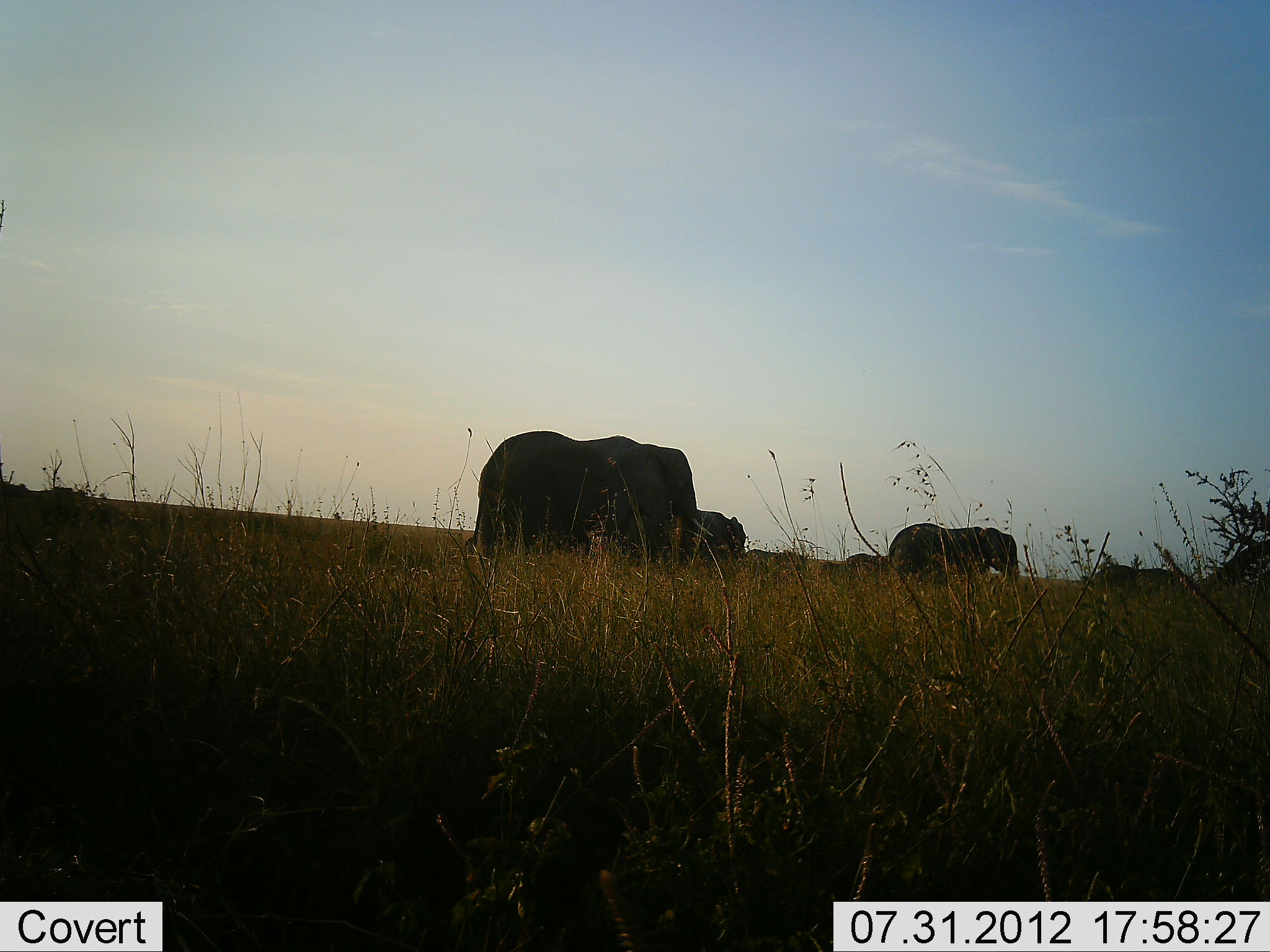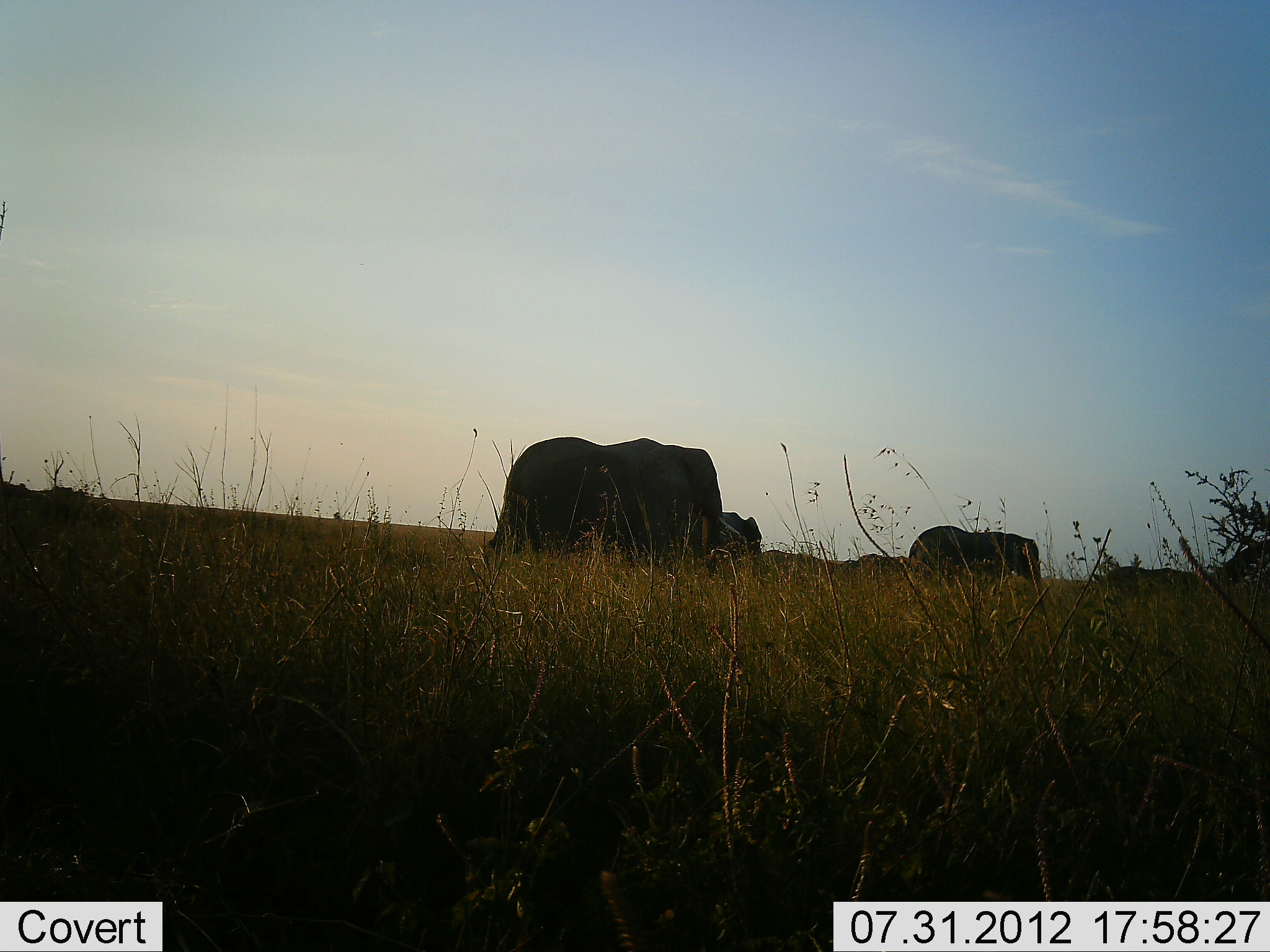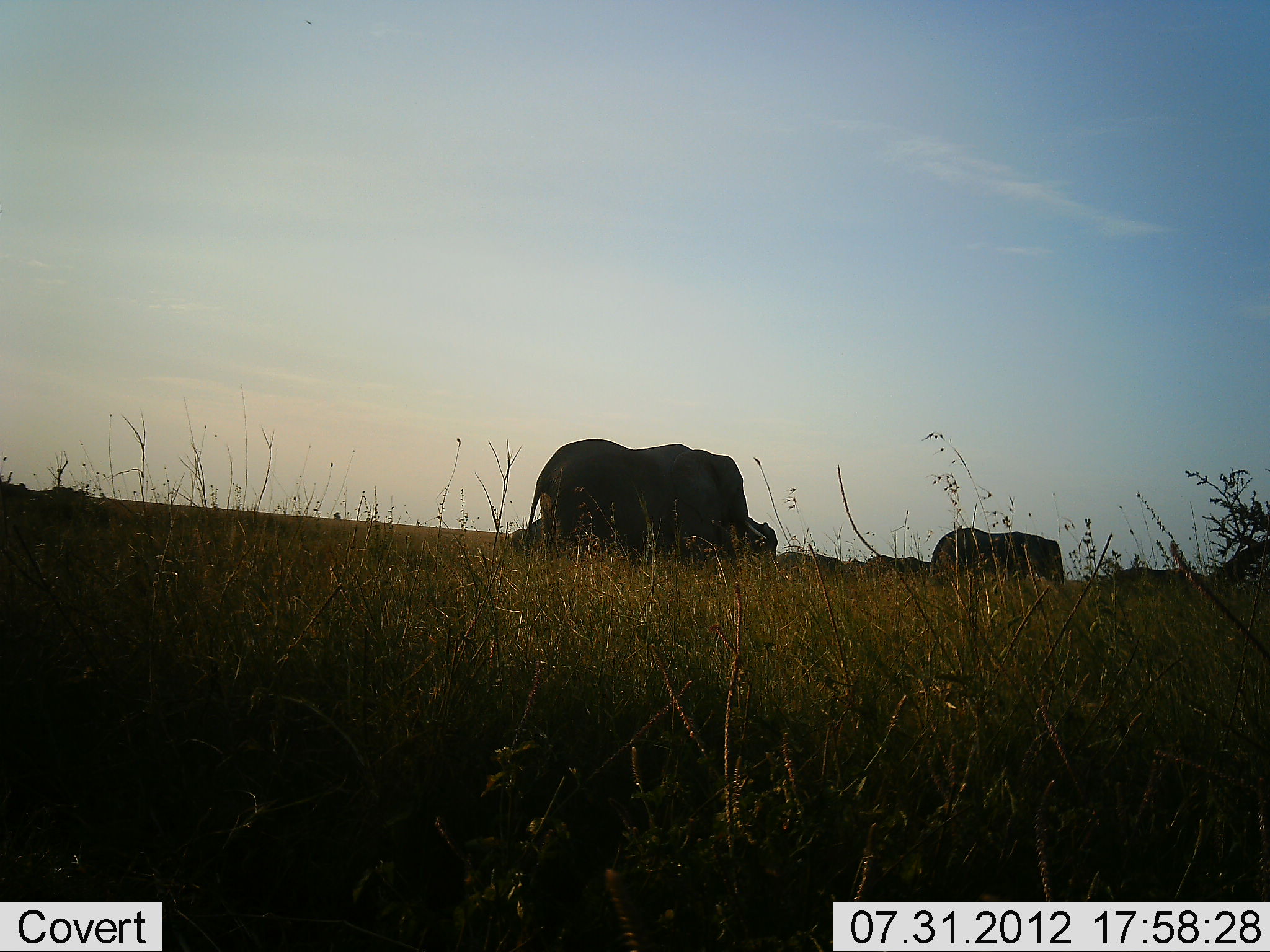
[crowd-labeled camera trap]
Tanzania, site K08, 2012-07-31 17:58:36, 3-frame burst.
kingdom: Animalia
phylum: Chordata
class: Mammalia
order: Proboscidea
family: Elephantidae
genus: Loxodonta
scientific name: Loxodonta africana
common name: african bush elephant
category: elephant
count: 6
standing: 0%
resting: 0%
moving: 100%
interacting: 0%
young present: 0%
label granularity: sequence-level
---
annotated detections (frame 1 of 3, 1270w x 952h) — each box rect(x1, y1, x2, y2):
animal: rect(465, 429, 714, 572); rect(889, 523, 1018, 594); rect(691, 509, 746, 564)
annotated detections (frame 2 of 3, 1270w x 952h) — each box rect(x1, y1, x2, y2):
animal: rect(489, 437, 741, 581); rect(909, 526, 1041, 588); rect(719, 513, 762, 570)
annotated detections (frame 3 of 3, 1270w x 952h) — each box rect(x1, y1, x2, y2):
animal: rect(524, 439, 766, 568); rect(930, 528, 1064, 590); rect(746, 518, 779, 563)